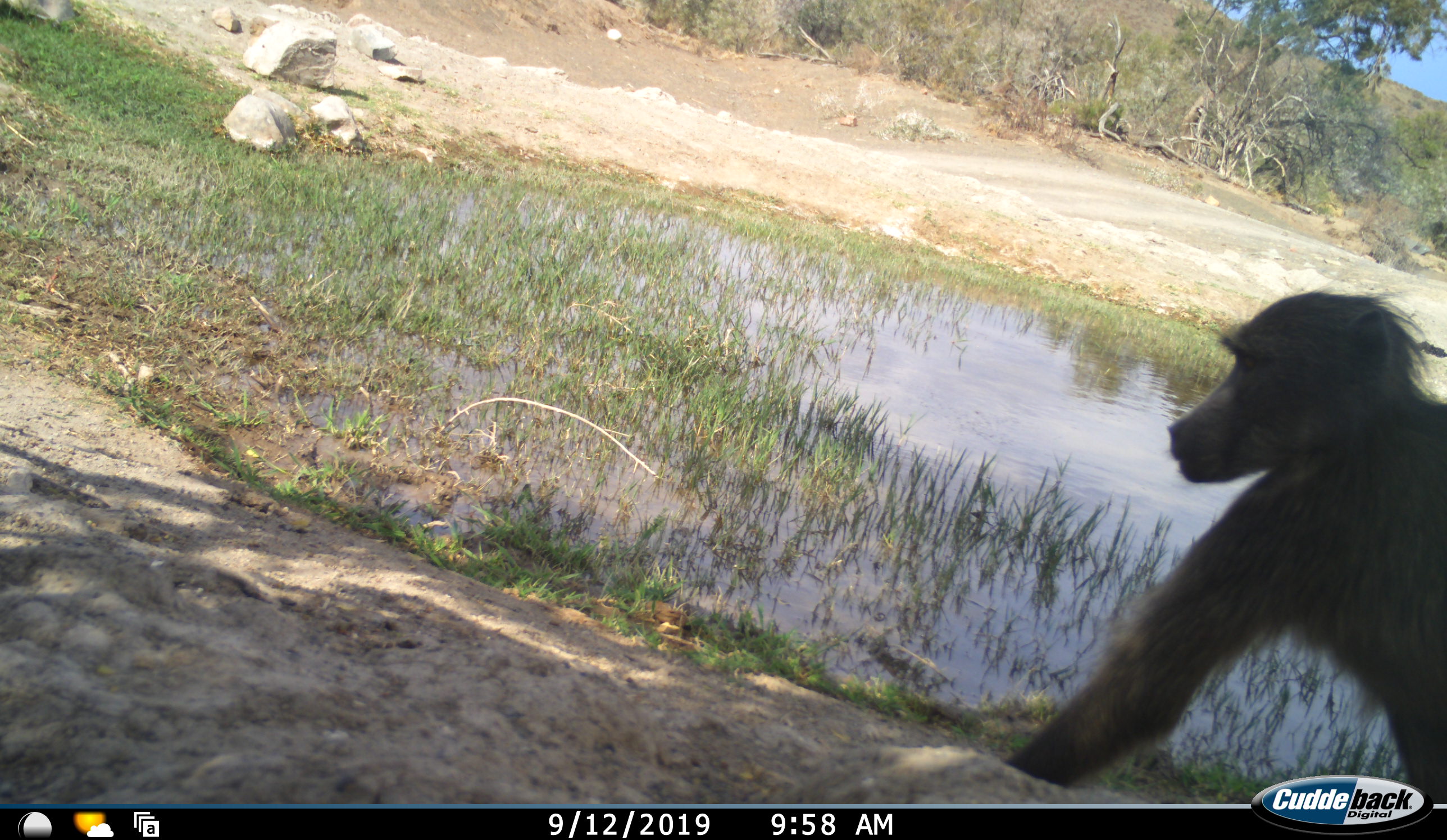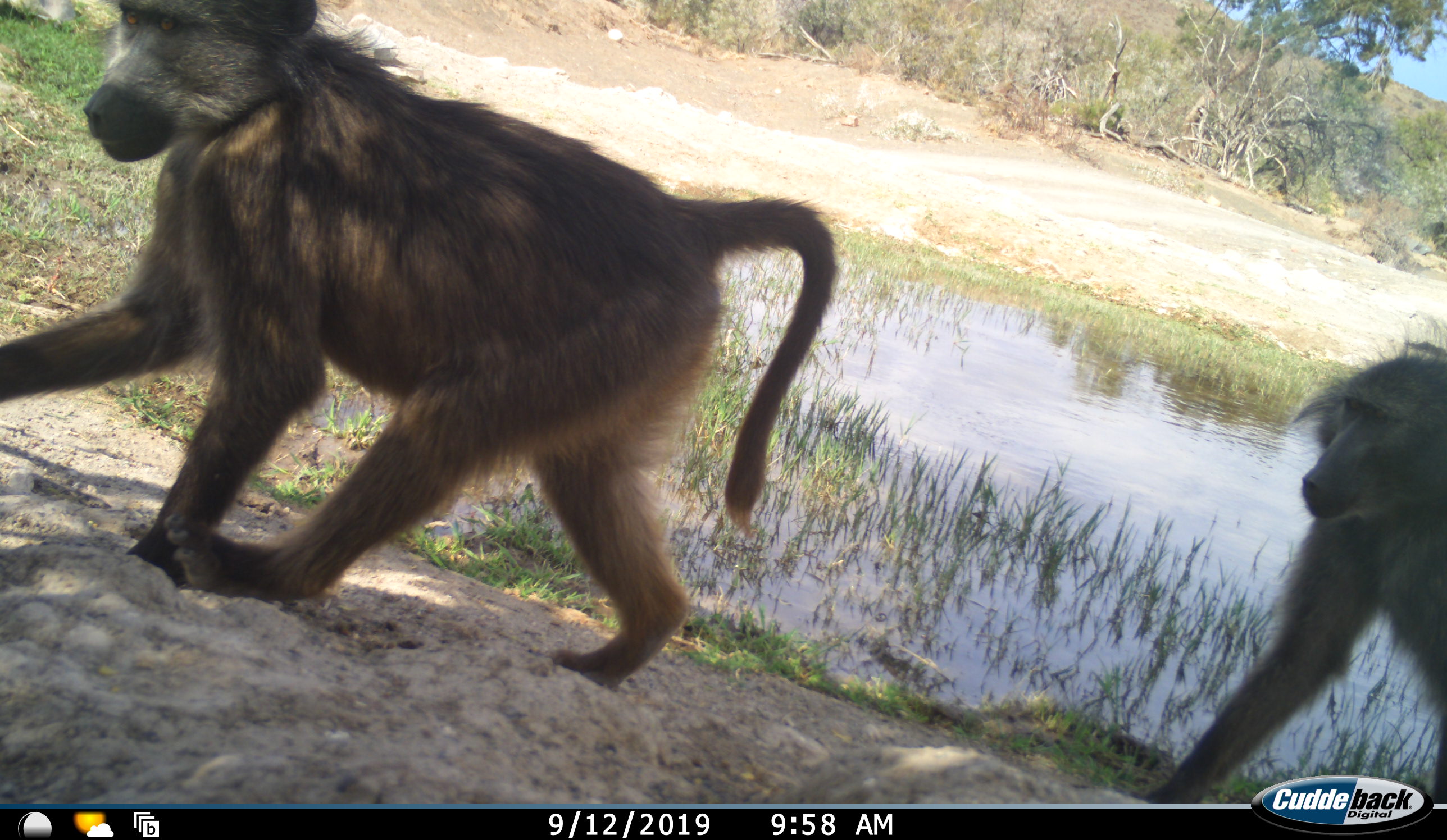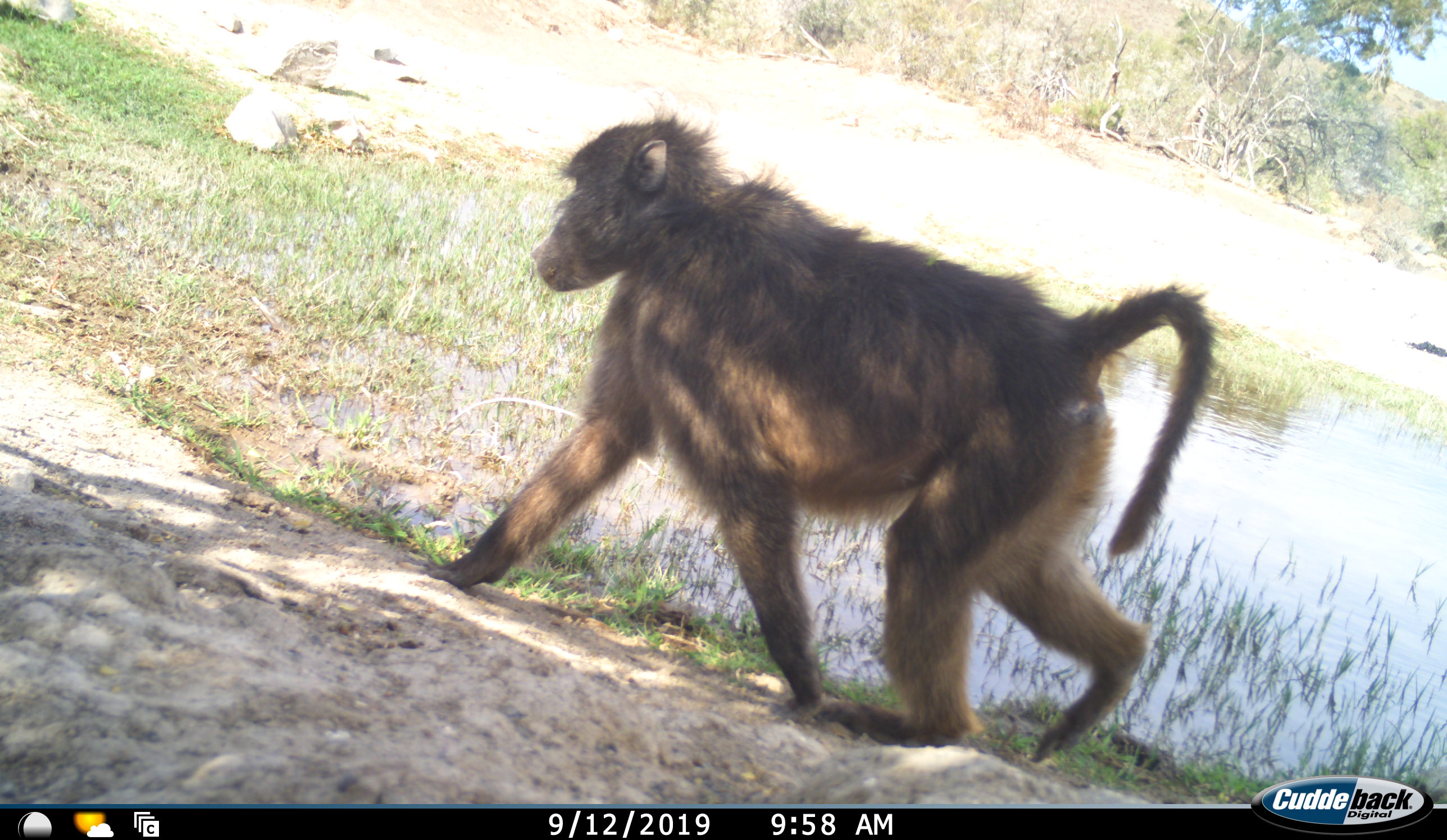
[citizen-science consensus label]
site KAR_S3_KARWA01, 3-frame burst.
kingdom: Animalia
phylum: Chordata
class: Mammalia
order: Primates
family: Cercopithecidae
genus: Papio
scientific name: Papio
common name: baboon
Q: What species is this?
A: Baboon (Papio).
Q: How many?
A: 2.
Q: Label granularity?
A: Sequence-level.